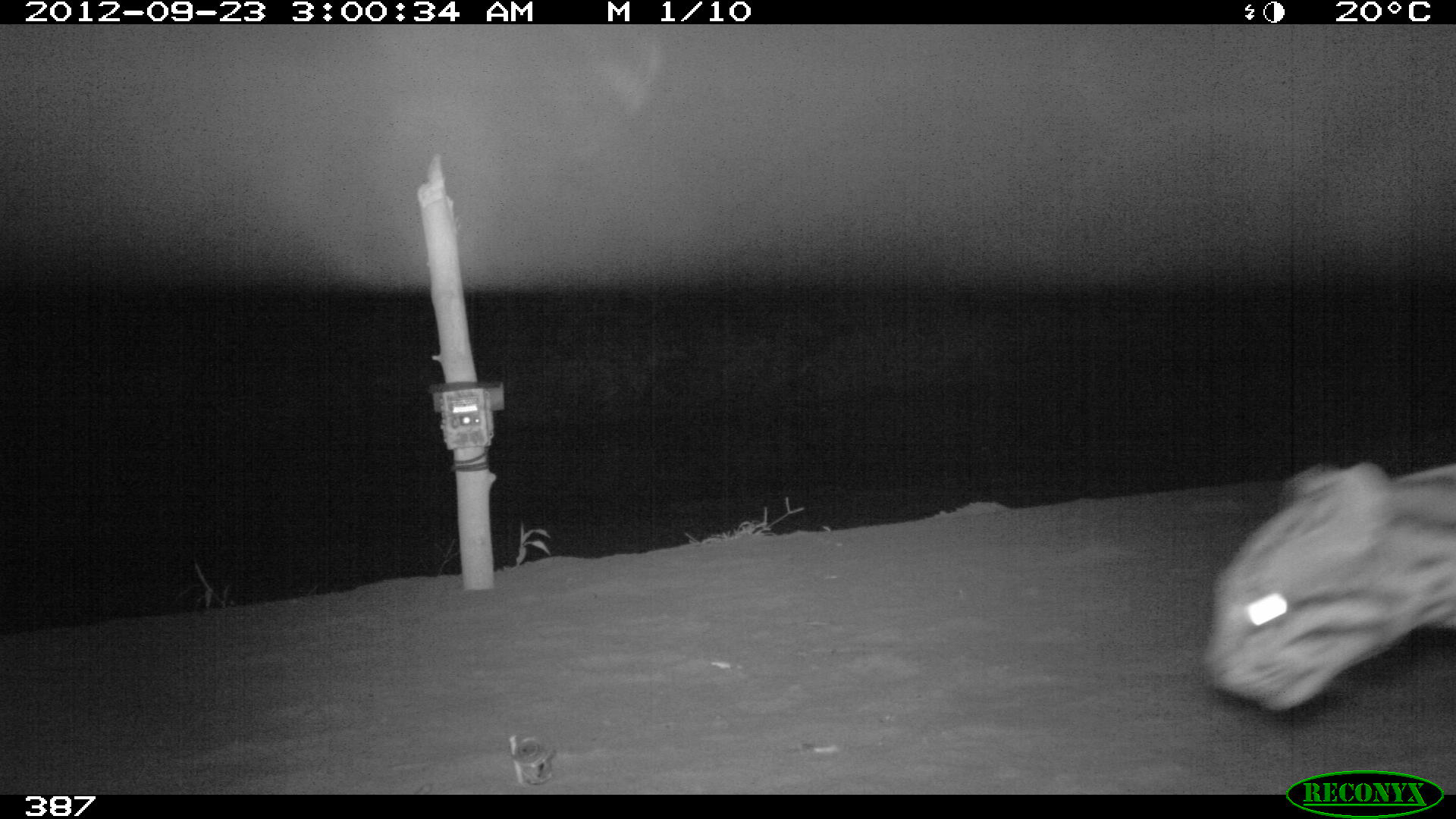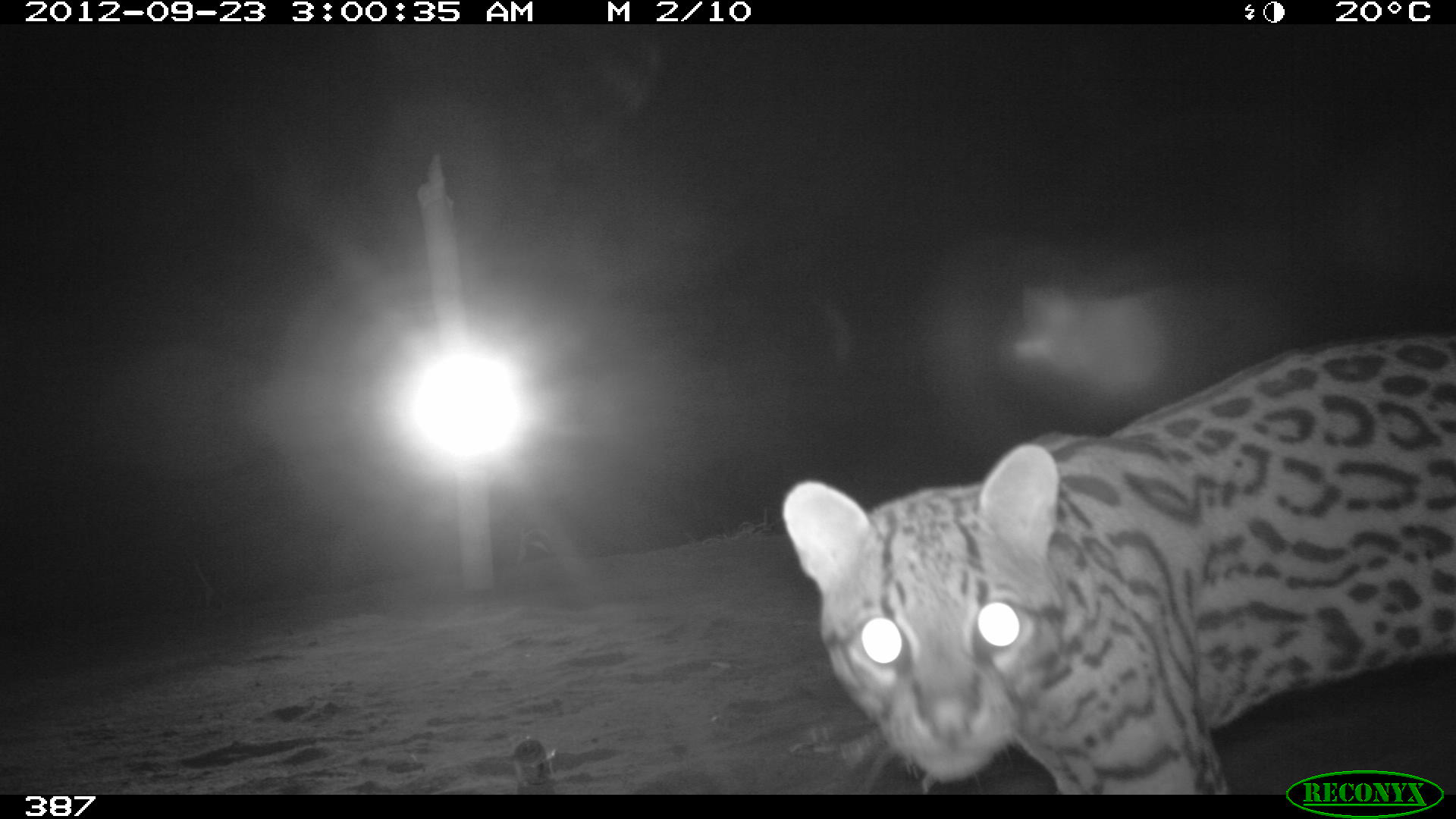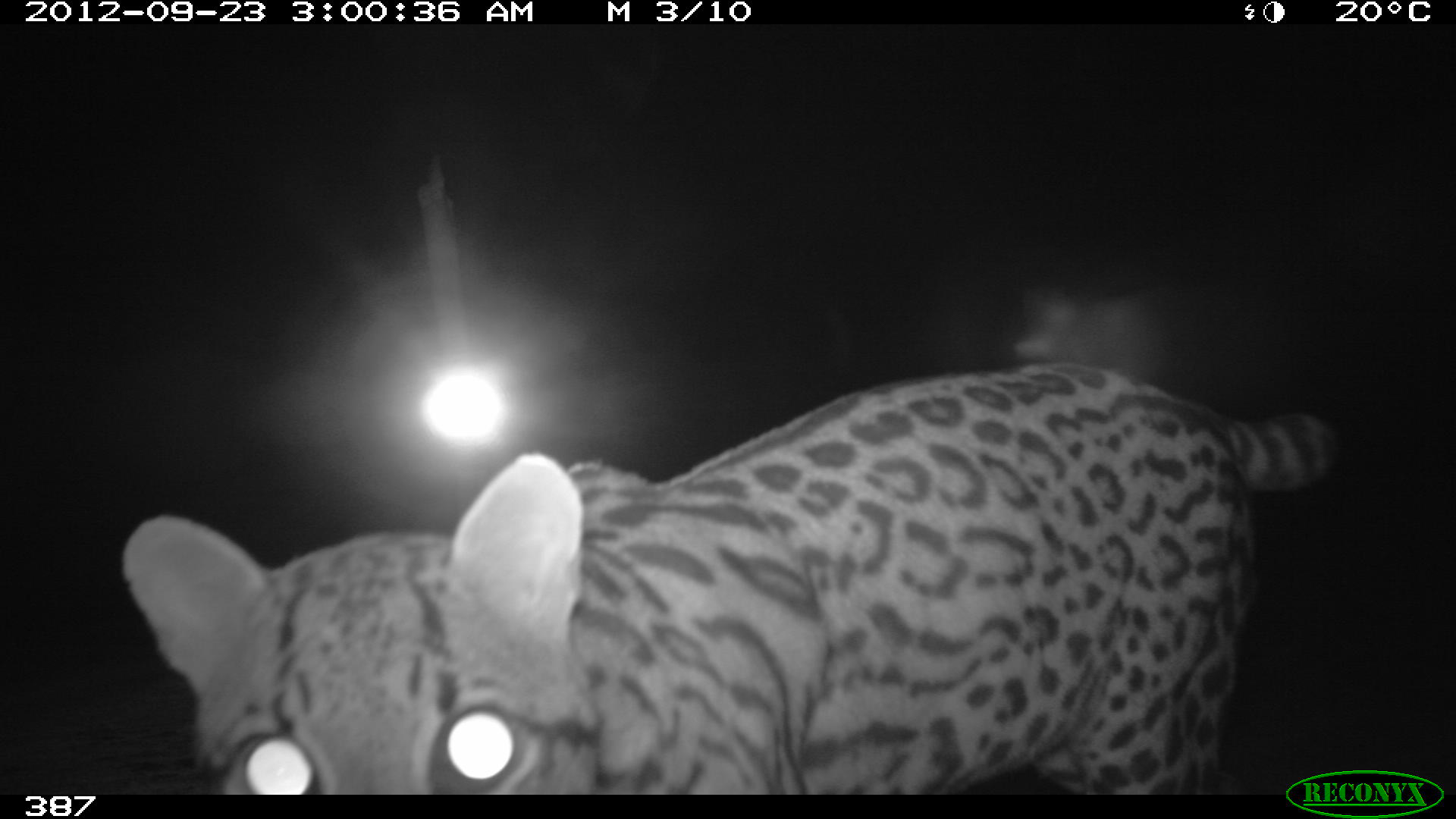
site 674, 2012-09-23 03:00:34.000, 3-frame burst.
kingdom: Animalia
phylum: Chordata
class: Mammalia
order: Carnivora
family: Felidae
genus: Leopardus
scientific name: Leopardus pardalis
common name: ocelot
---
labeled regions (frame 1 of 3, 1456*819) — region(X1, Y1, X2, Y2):
leopardus pardalis: region(1199, 453, 1456, 710)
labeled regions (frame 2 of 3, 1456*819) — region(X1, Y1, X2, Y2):
leopardus pardalis: region(780, 327, 1456, 795)